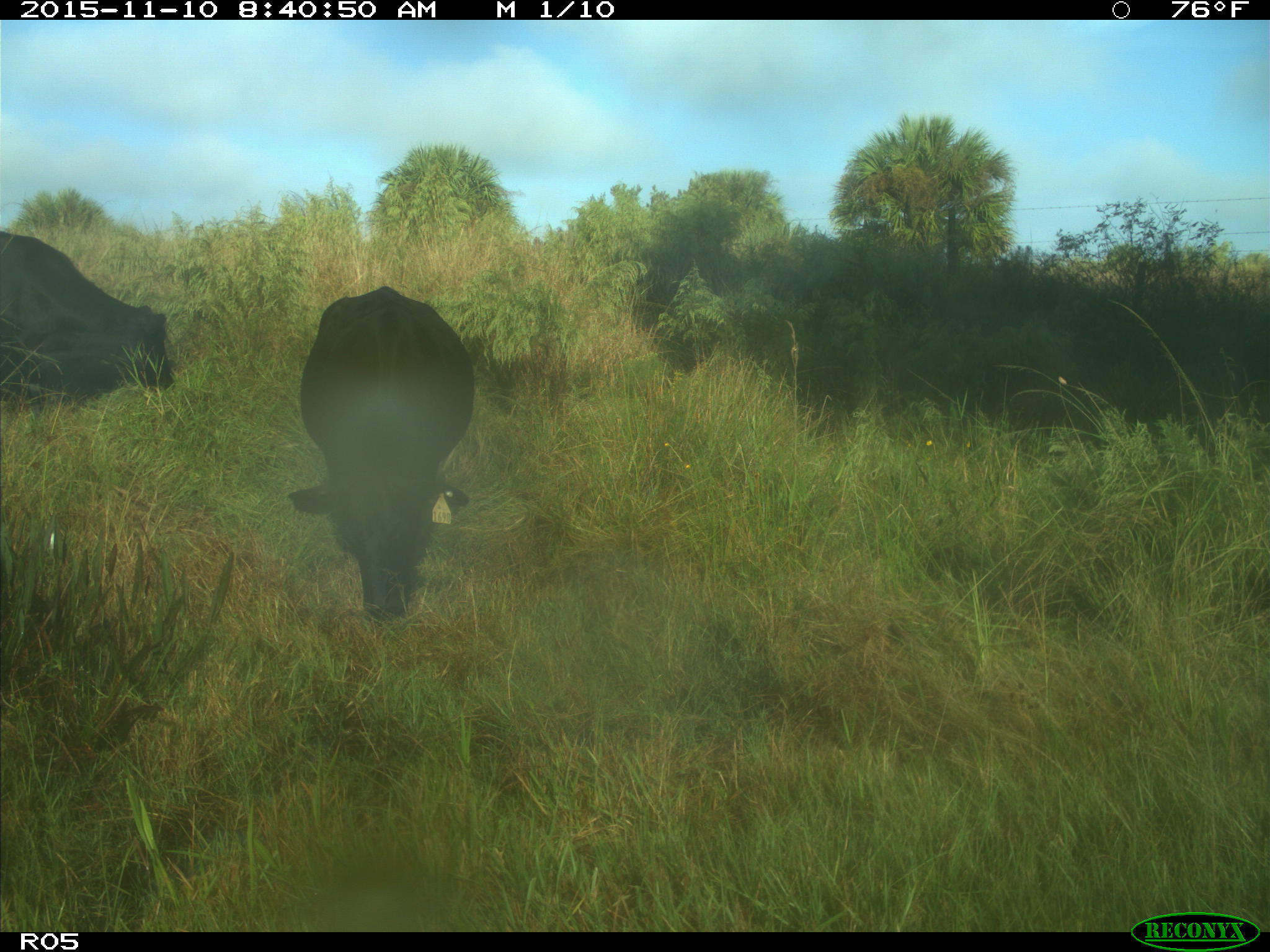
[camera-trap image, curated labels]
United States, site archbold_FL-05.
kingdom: Animalia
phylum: Chordata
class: Mammalia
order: Artiodactyla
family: Bovidae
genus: Bos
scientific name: Bos taurus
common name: domestic cow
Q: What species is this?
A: Bos taurus (domestic cow).